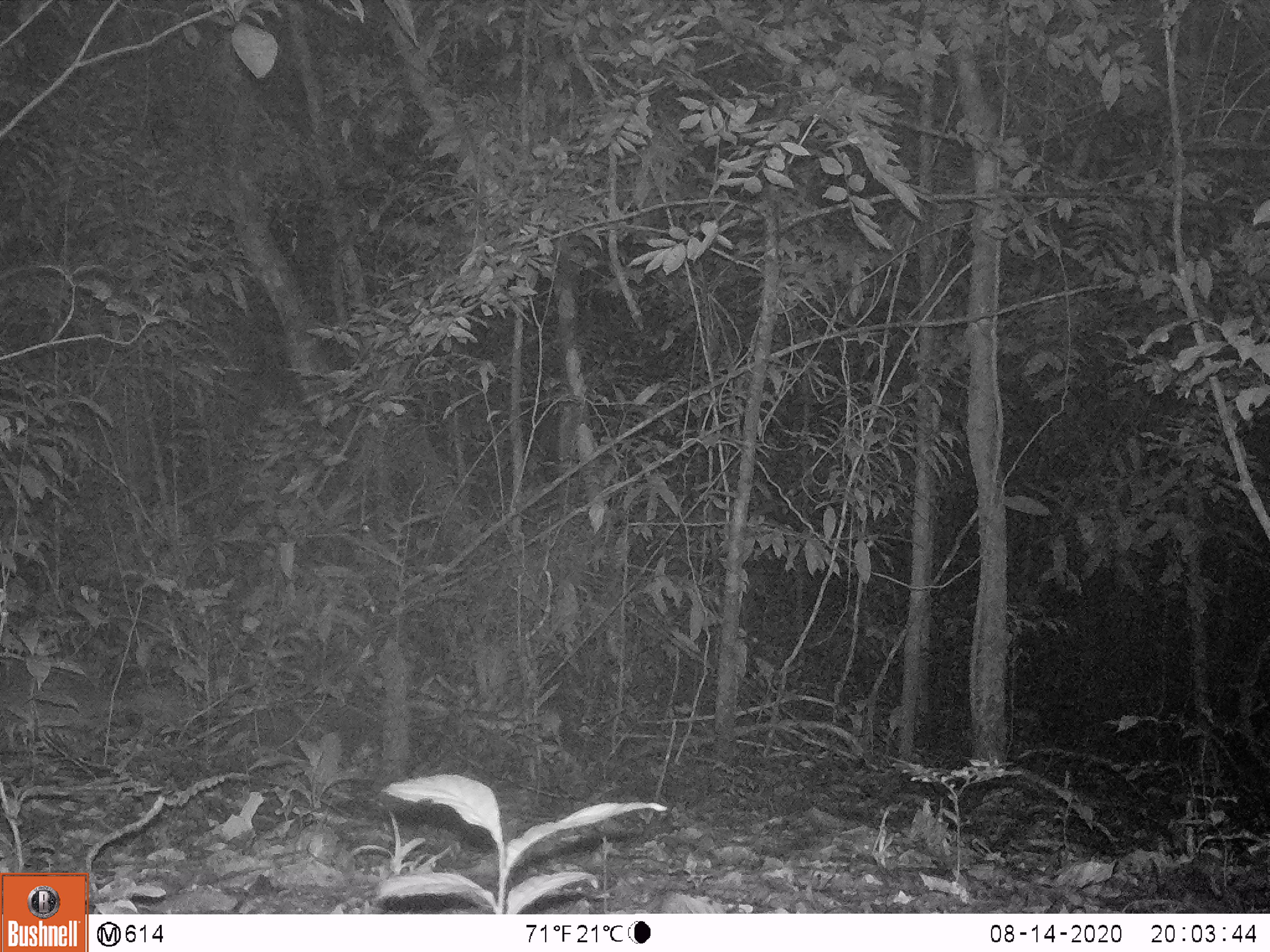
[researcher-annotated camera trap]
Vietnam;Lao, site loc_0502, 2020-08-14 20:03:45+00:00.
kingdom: Animalia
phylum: Chordata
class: Mammalia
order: Lagomorpha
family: Leporidae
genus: Nesolagus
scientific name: Nesolagus timminsi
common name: annamite striped rabbit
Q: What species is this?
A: Annamite striped rabbit (Nesolagus timminsi).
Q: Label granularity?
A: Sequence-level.